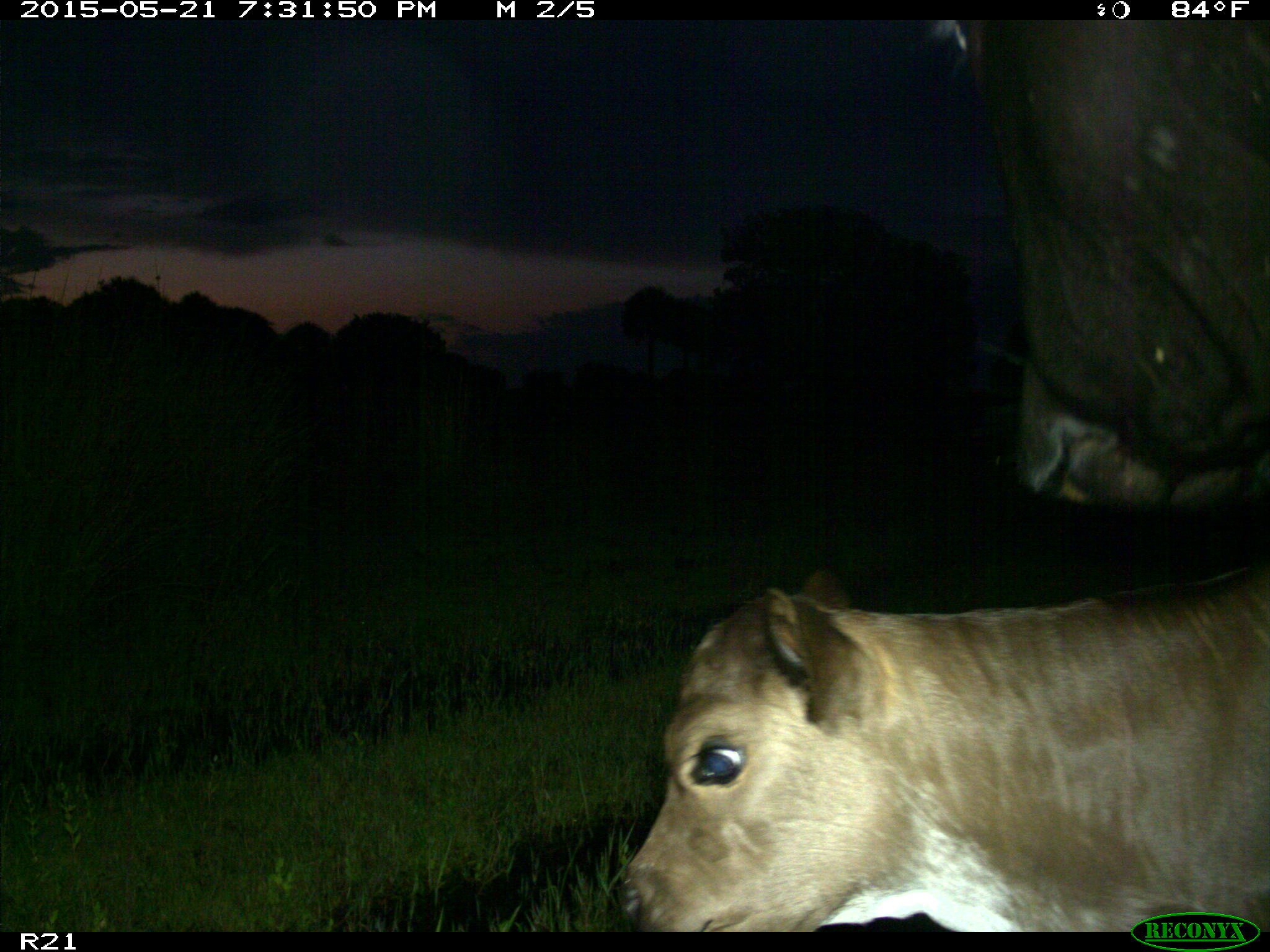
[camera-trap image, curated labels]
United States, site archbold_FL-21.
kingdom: Animalia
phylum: Chordata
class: Mammalia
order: Artiodactyla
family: Bovidae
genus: Bos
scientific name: Bos taurus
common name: domestic cow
Bos taurus (domestic cow).